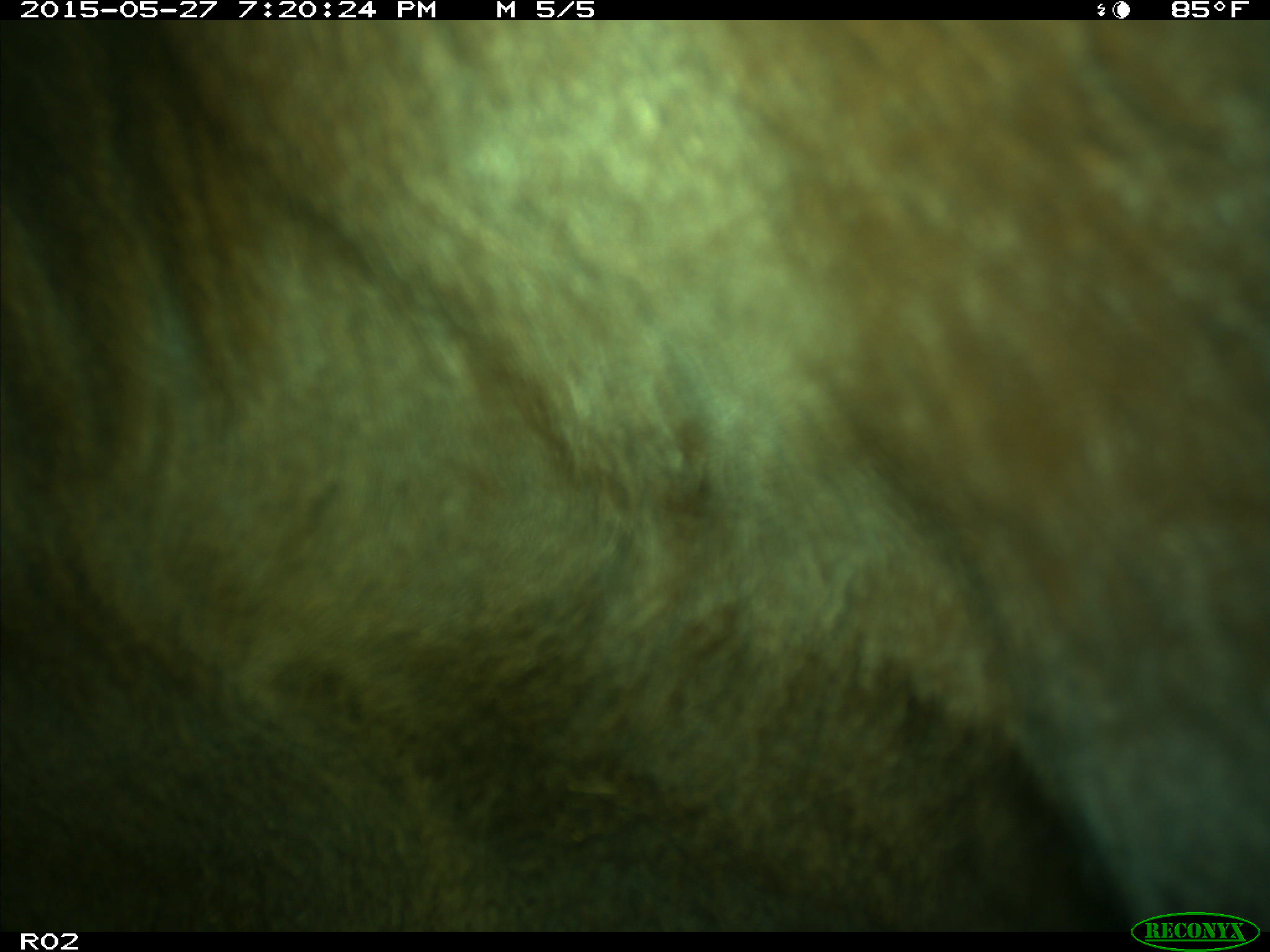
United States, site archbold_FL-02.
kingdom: Animalia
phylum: Chordata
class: Mammalia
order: Artiodactyla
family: Bovidae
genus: Bos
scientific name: Bos taurus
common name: domestic cow